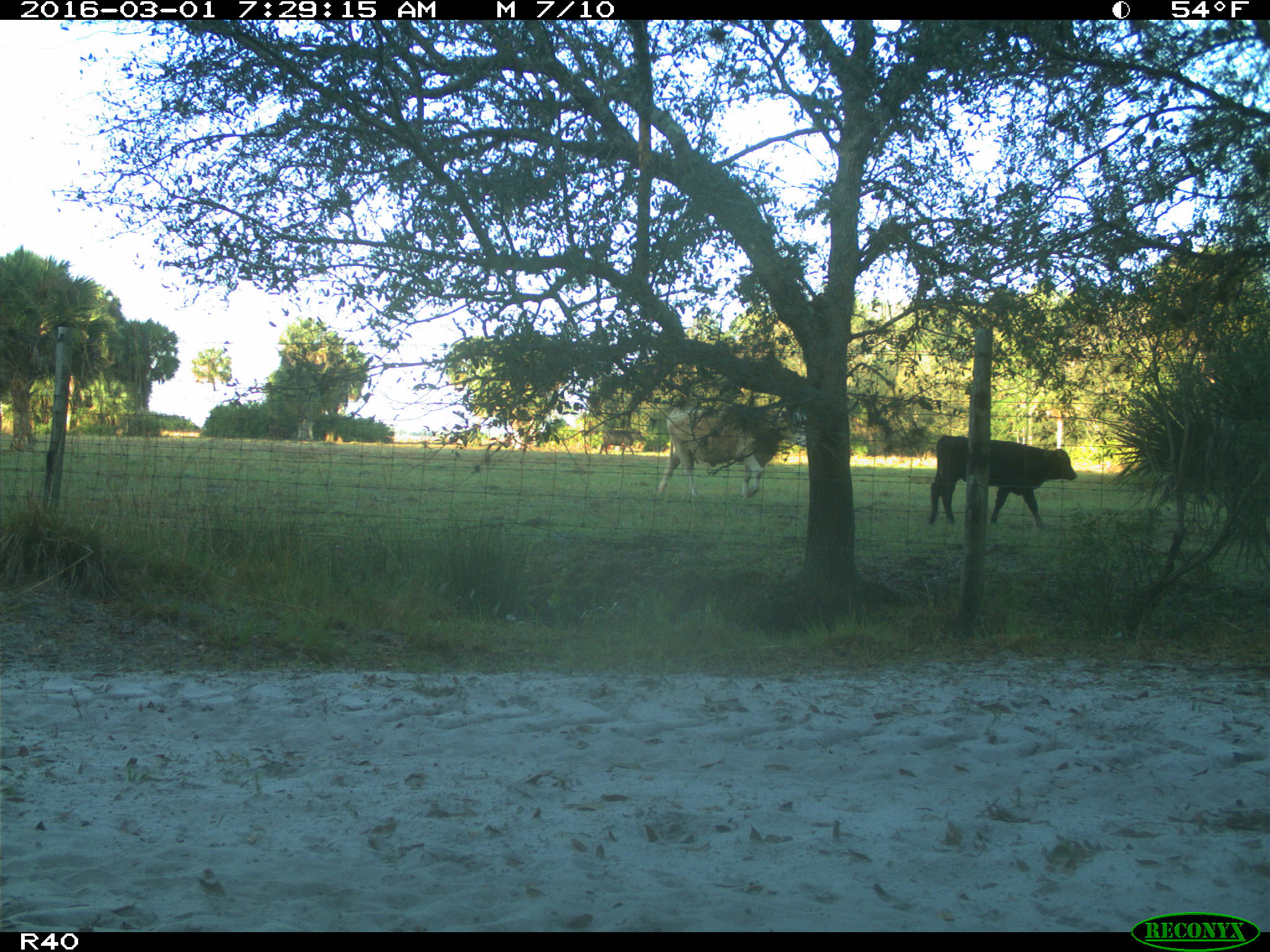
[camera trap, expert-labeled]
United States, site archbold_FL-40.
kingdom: Animalia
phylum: Chordata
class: Mammalia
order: Artiodactyla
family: Bovidae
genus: Bos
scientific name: Bos taurus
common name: domestic cow